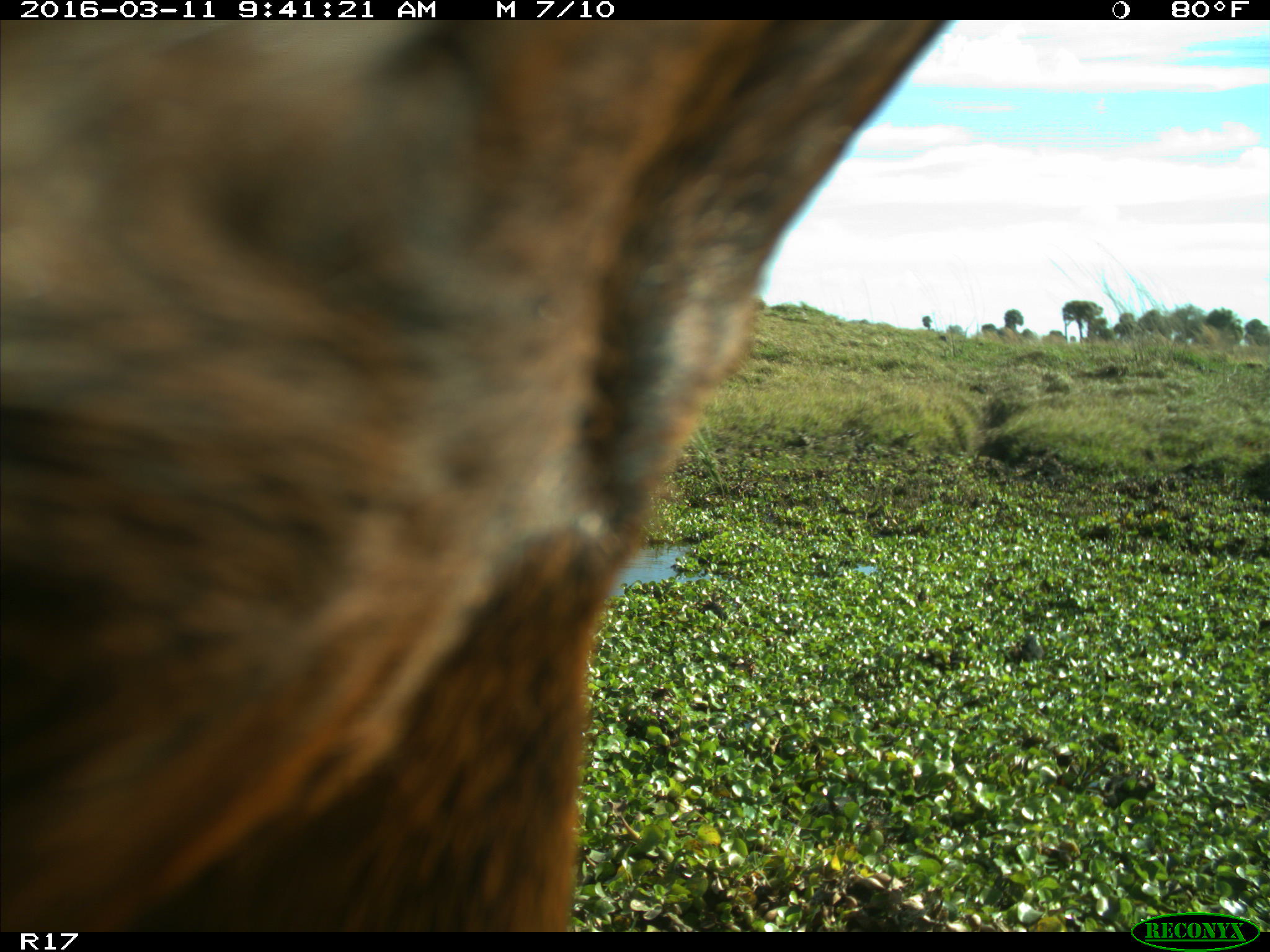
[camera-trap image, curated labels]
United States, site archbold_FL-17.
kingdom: Animalia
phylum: Chordata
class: Mammalia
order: Artiodactyla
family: Bovidae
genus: Bos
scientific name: Bos taurus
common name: domestic cow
Bos taurus (domestic cow).